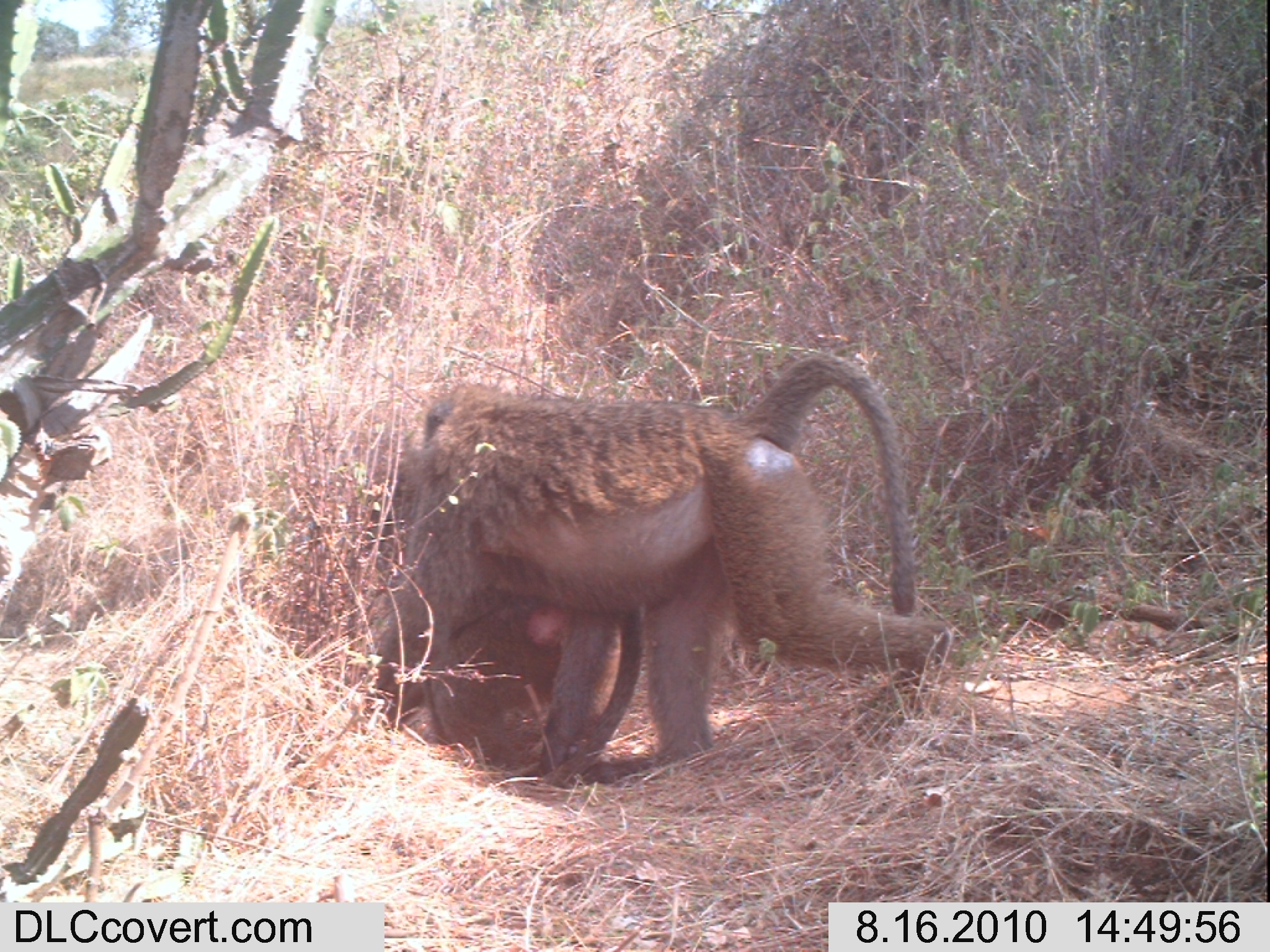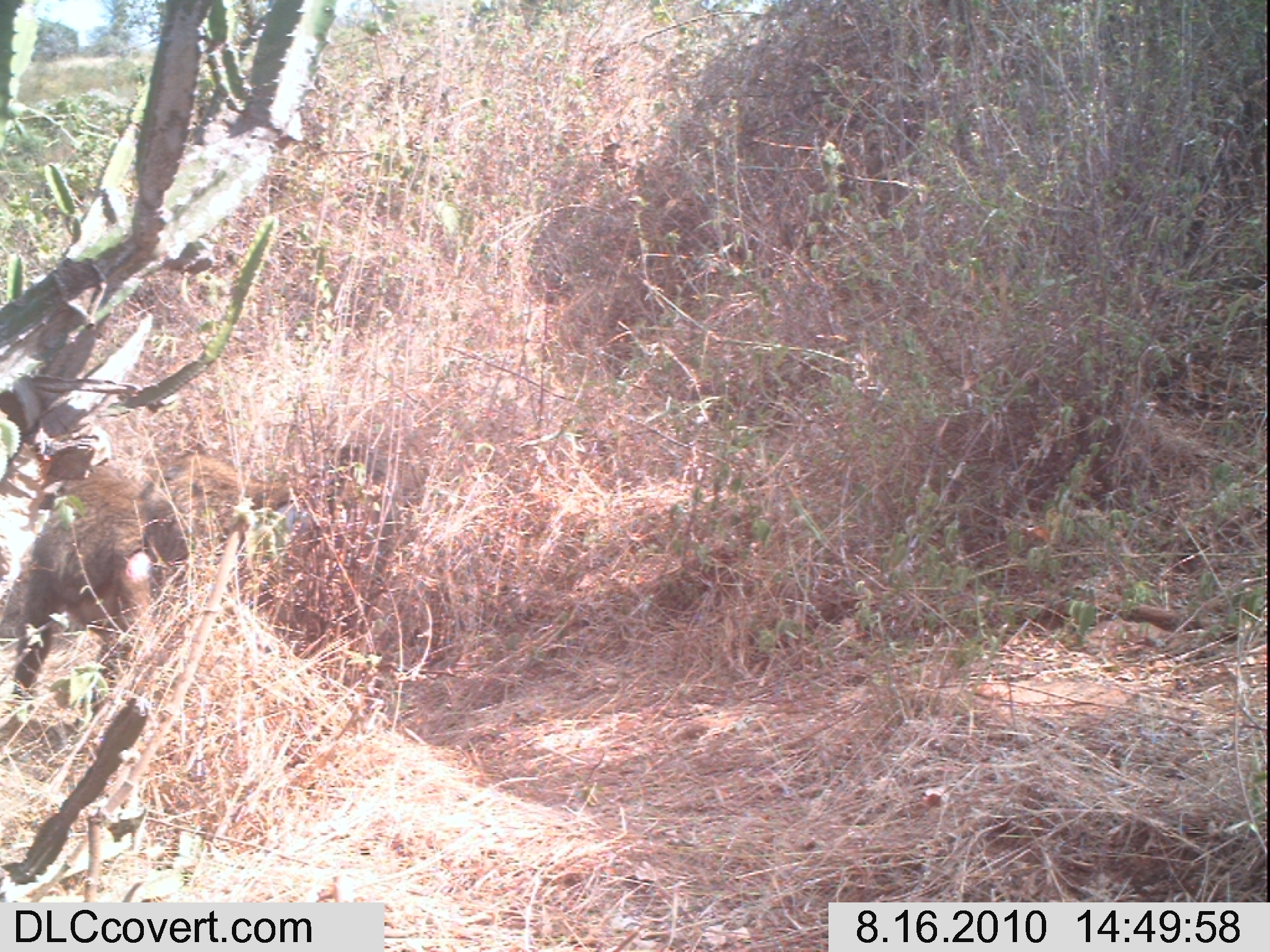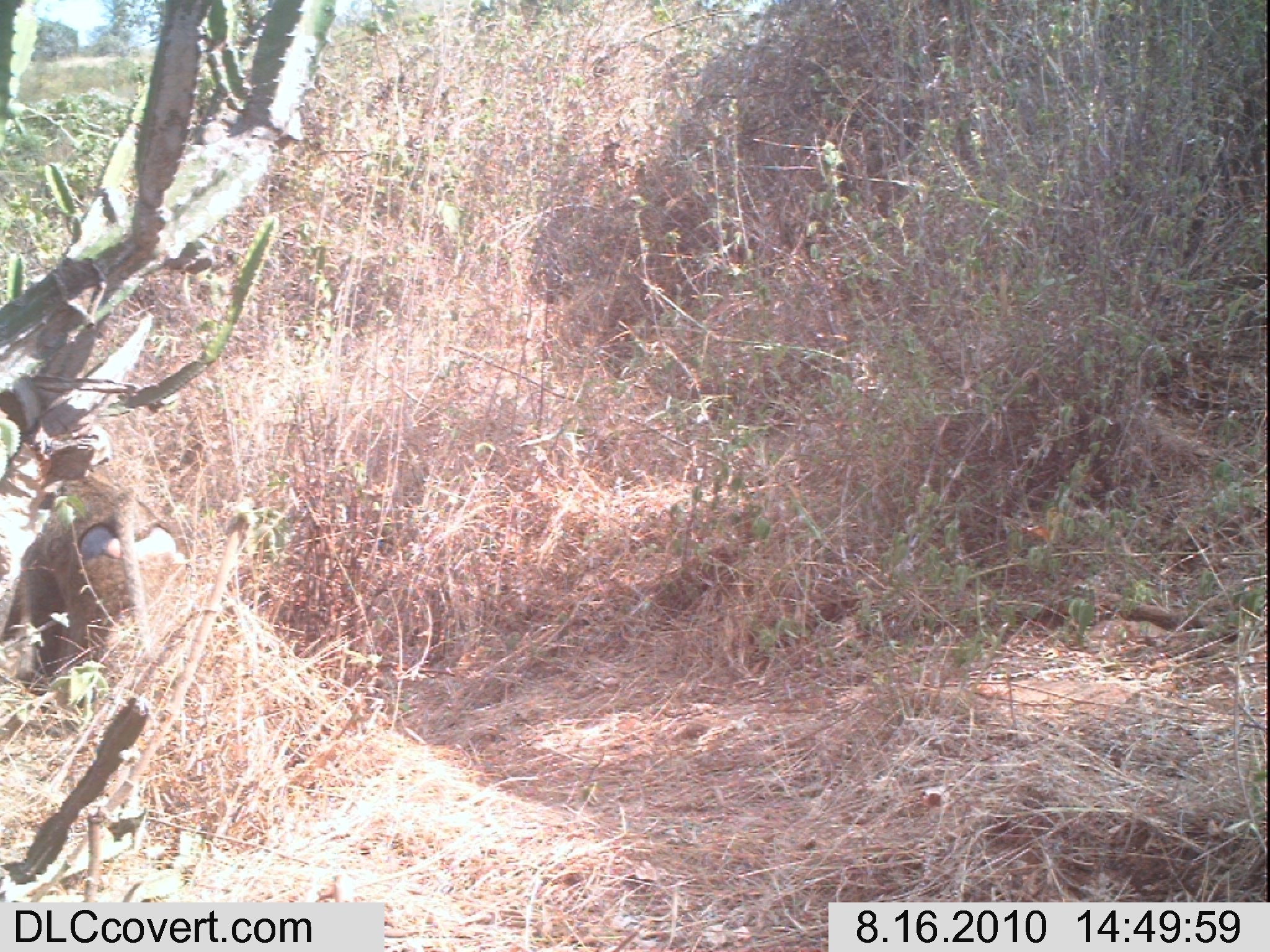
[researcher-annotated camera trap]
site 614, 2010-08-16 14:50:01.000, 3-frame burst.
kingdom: Animalia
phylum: Chordata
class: Mammalia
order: Primates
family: Cercopithecidae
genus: Papio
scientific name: Papio anubis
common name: olive baboon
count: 2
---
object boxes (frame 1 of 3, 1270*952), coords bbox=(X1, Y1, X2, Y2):
papio anubis: bbox=(361, 350, 952, 785); bbox=(428, 597, 644, 789)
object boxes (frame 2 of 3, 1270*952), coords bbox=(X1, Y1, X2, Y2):
papio anubis: bbox=(164, 450, 396, 669); bbox=(0, 457, 193, 697)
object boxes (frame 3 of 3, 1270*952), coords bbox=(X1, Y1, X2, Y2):
papio anubis: bbox=(0, 470, 191, 696)